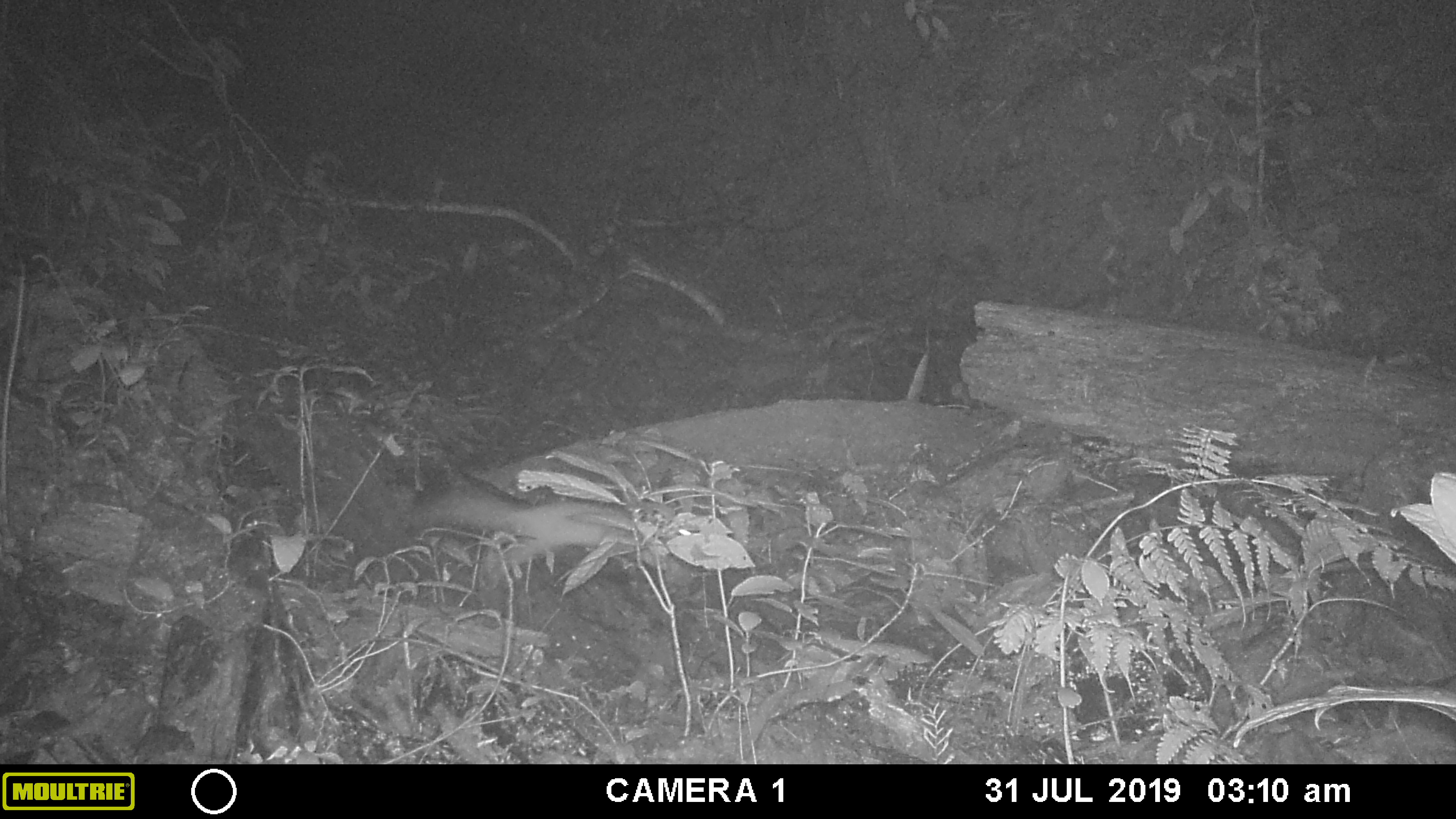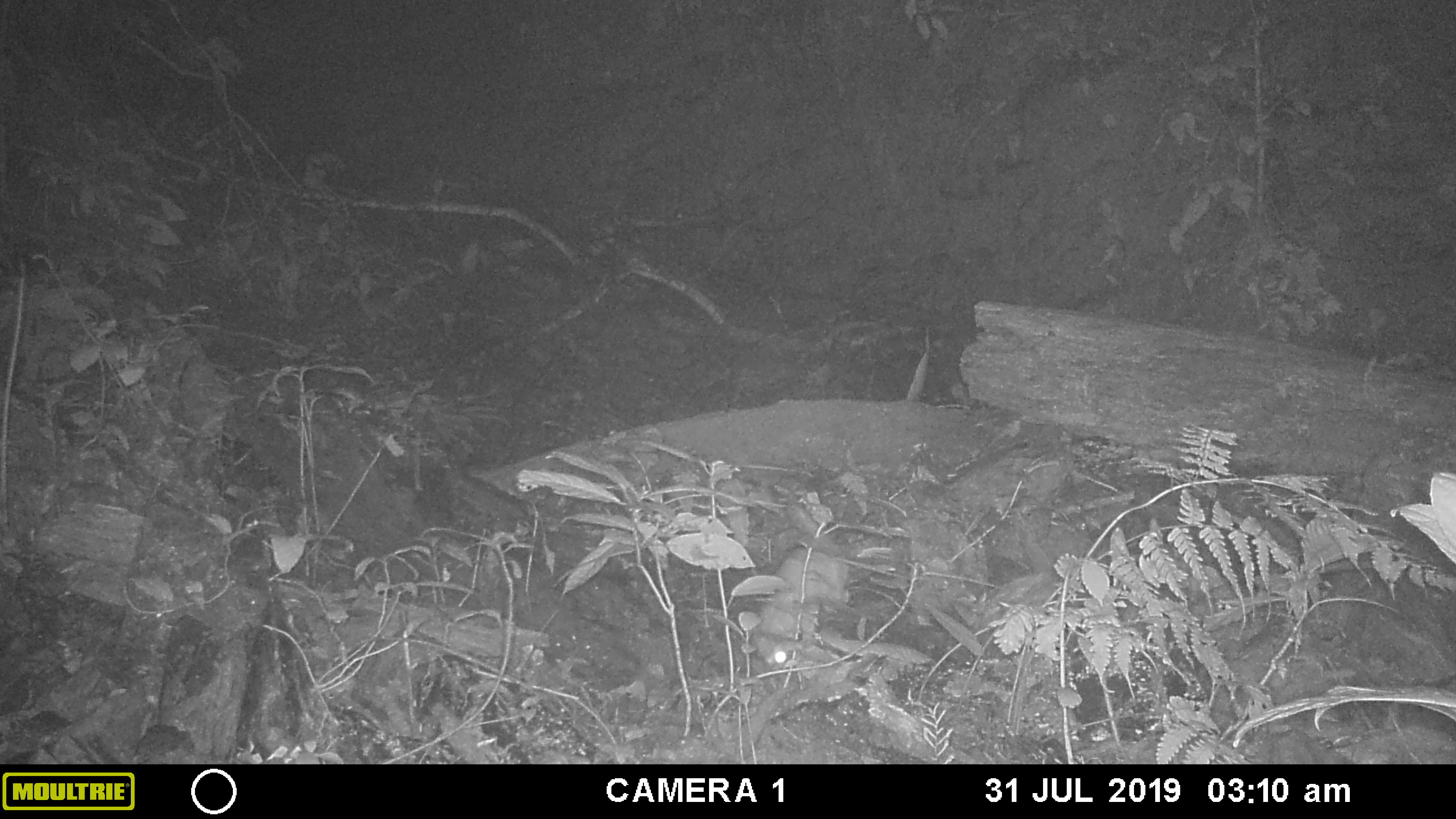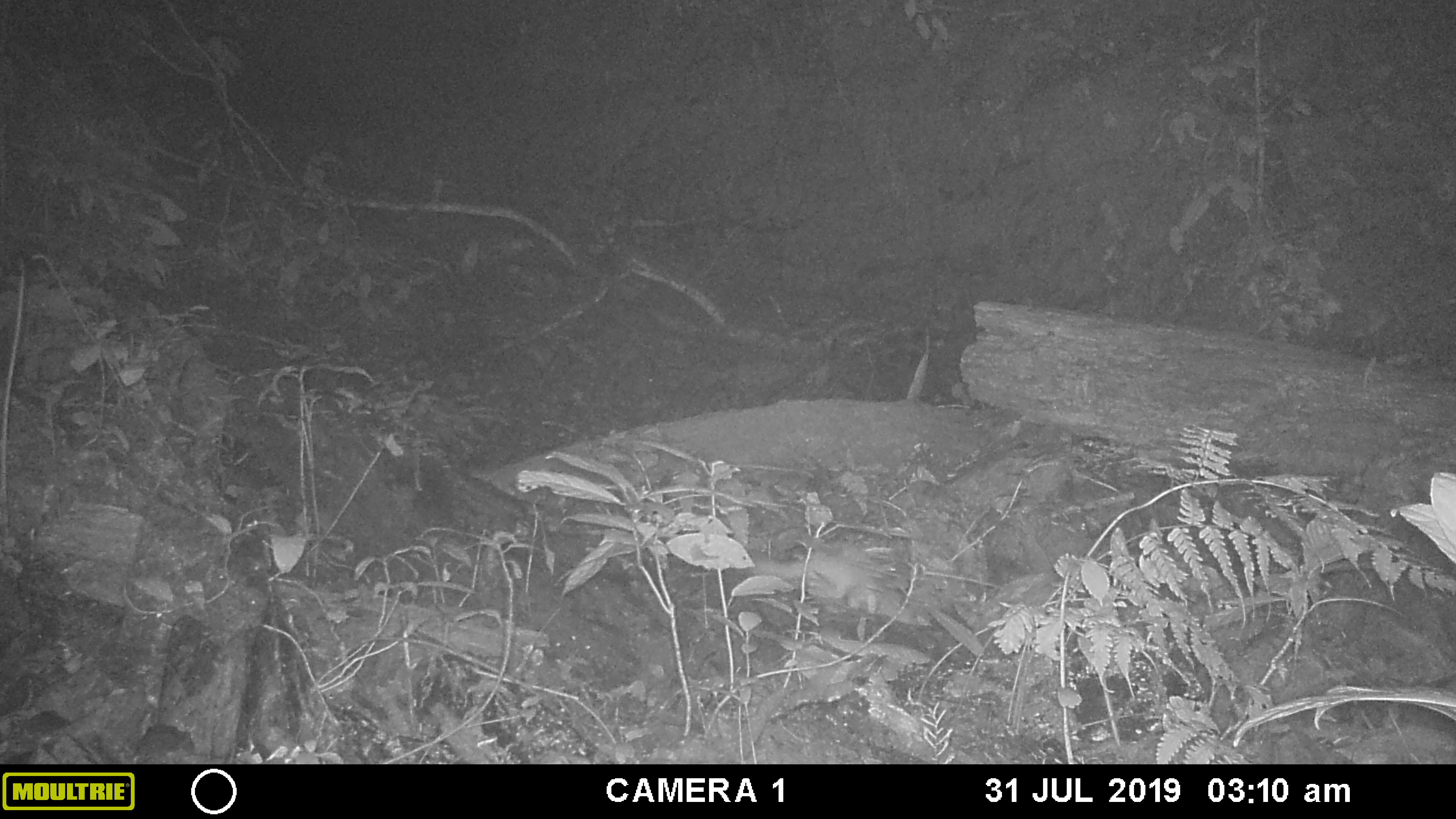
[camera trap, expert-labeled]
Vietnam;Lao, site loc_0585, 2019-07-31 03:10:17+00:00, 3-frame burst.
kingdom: Animalia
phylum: Chordata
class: Mammalia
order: Carnivora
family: Mustelidae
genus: Melogale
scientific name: Melogale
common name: ferret badger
Ferret badger (Melogale). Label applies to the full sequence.